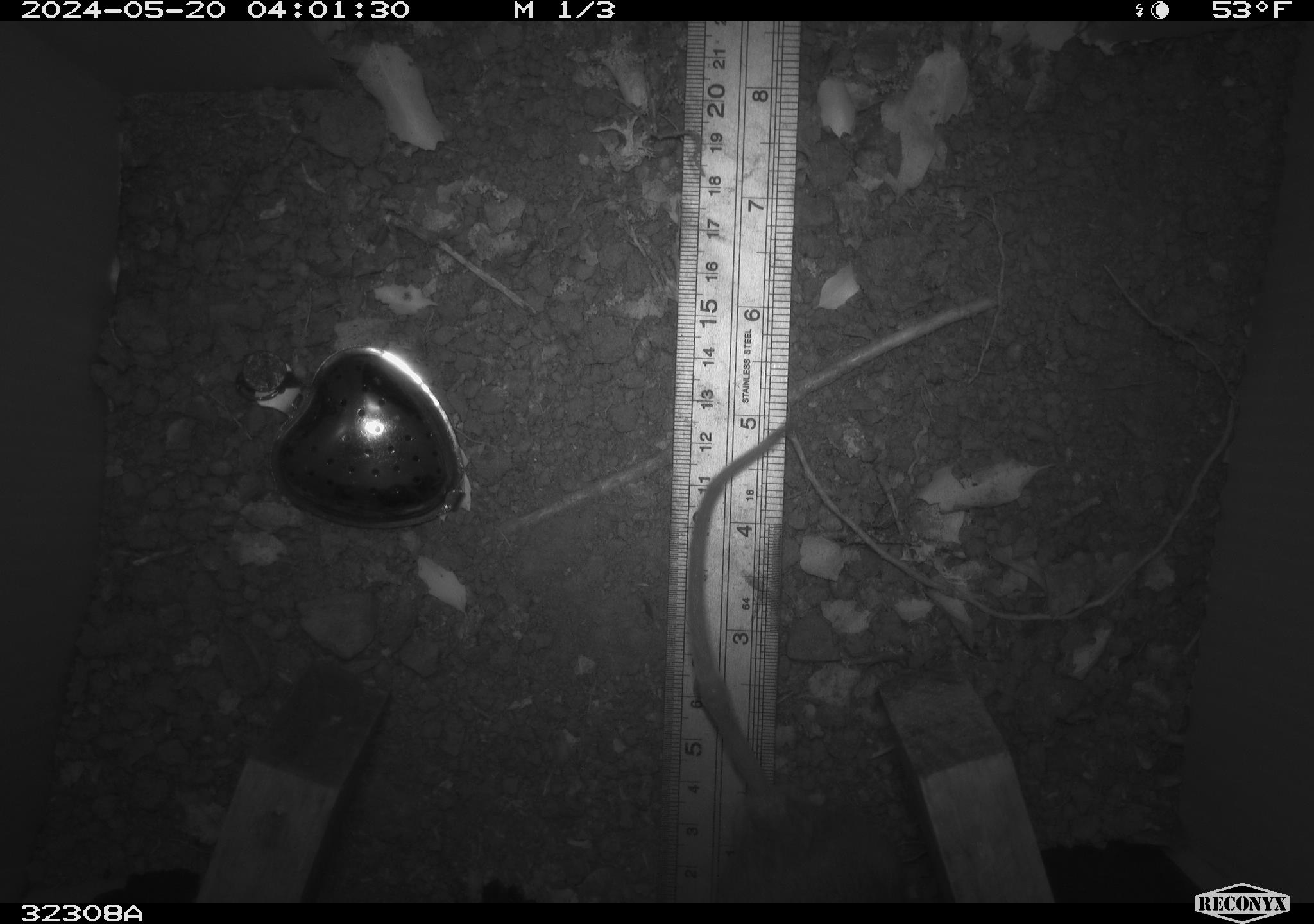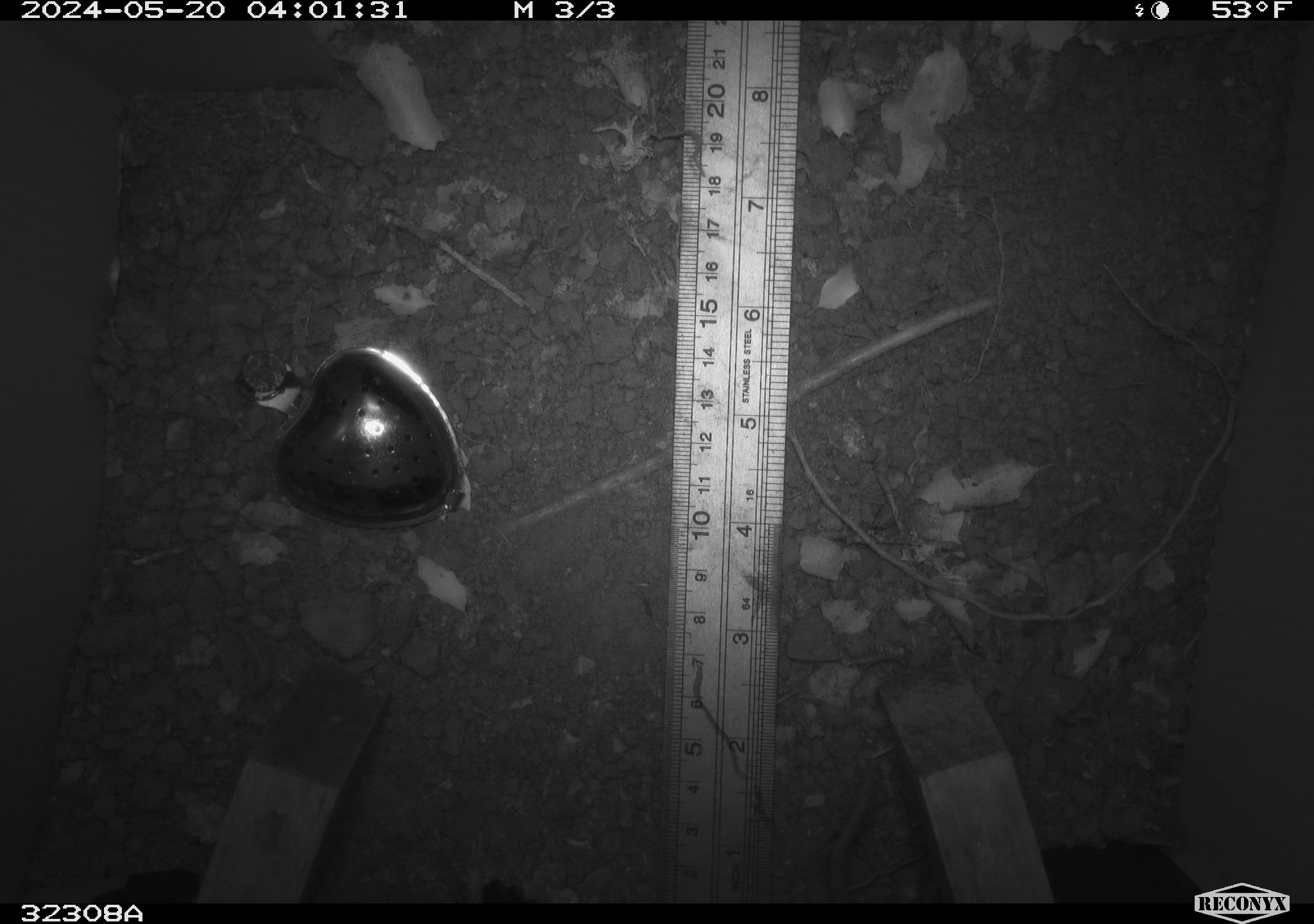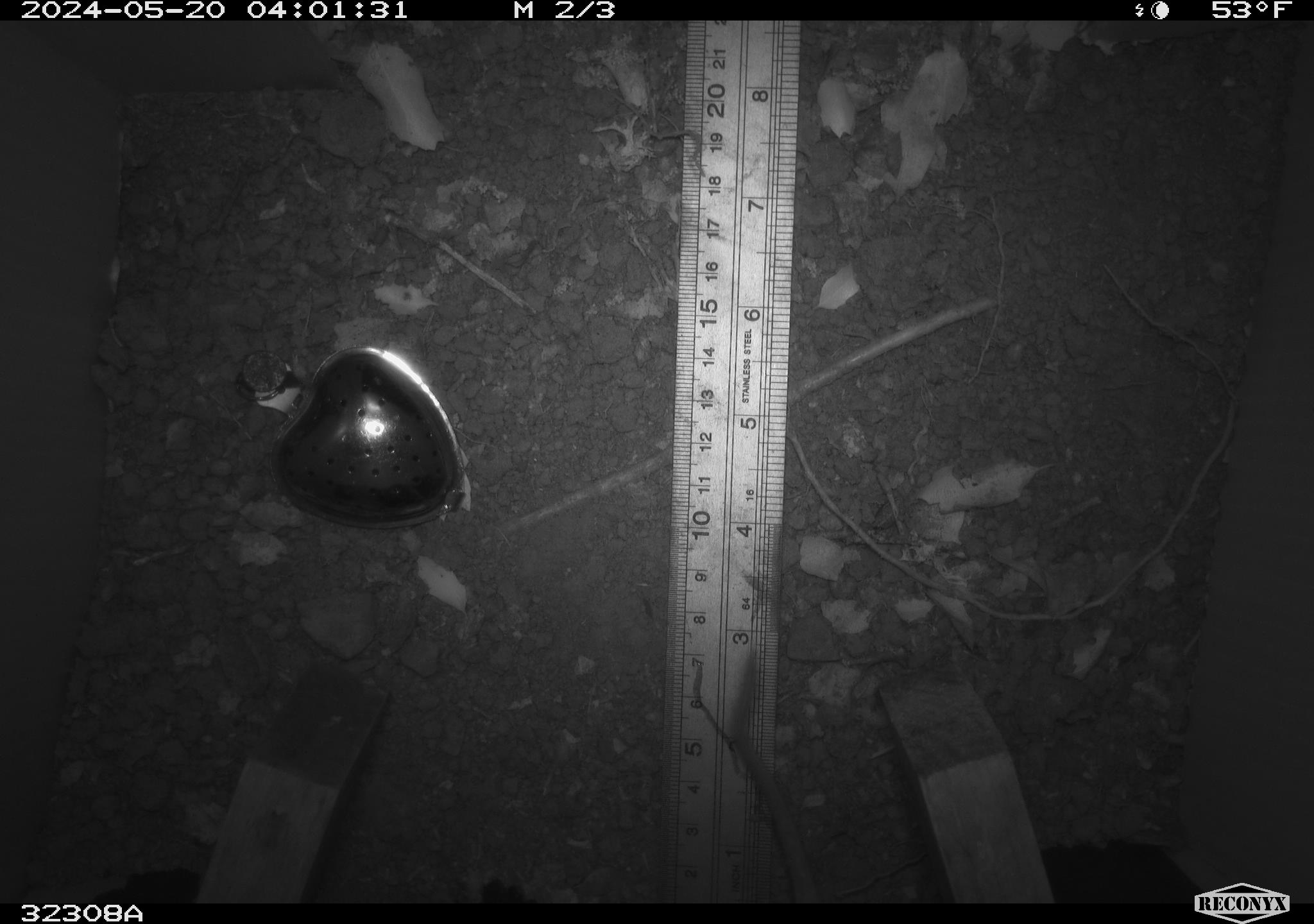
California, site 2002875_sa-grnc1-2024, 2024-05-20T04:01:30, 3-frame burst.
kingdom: Animalia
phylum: Chordata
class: Mammalia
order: Rodentia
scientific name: Rodentia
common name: rodent